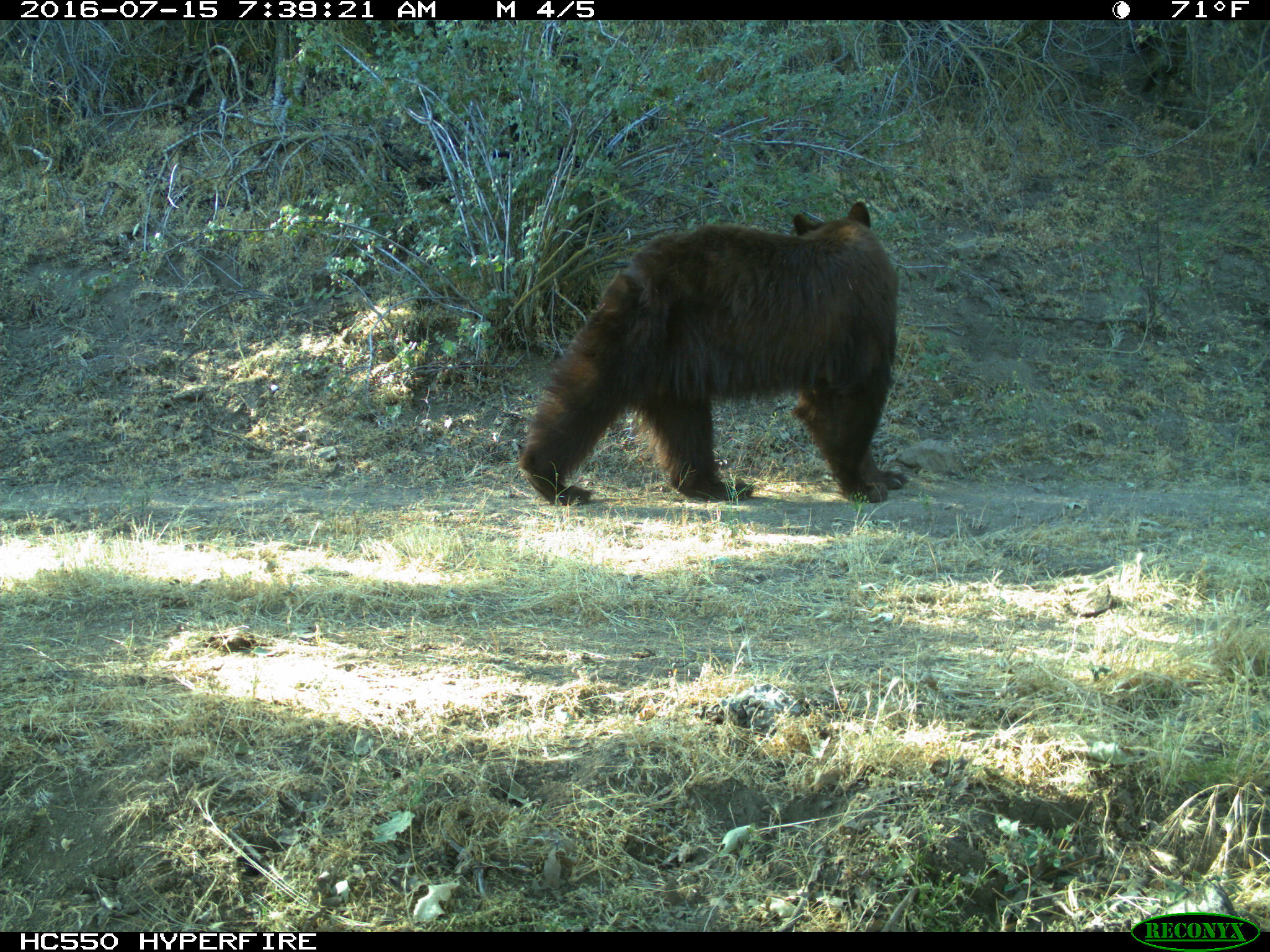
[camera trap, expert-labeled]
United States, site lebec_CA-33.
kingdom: Animalia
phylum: Chordata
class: Mammalia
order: Carnivora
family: Ursidae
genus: Ursus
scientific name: Ursus americanus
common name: american black bear